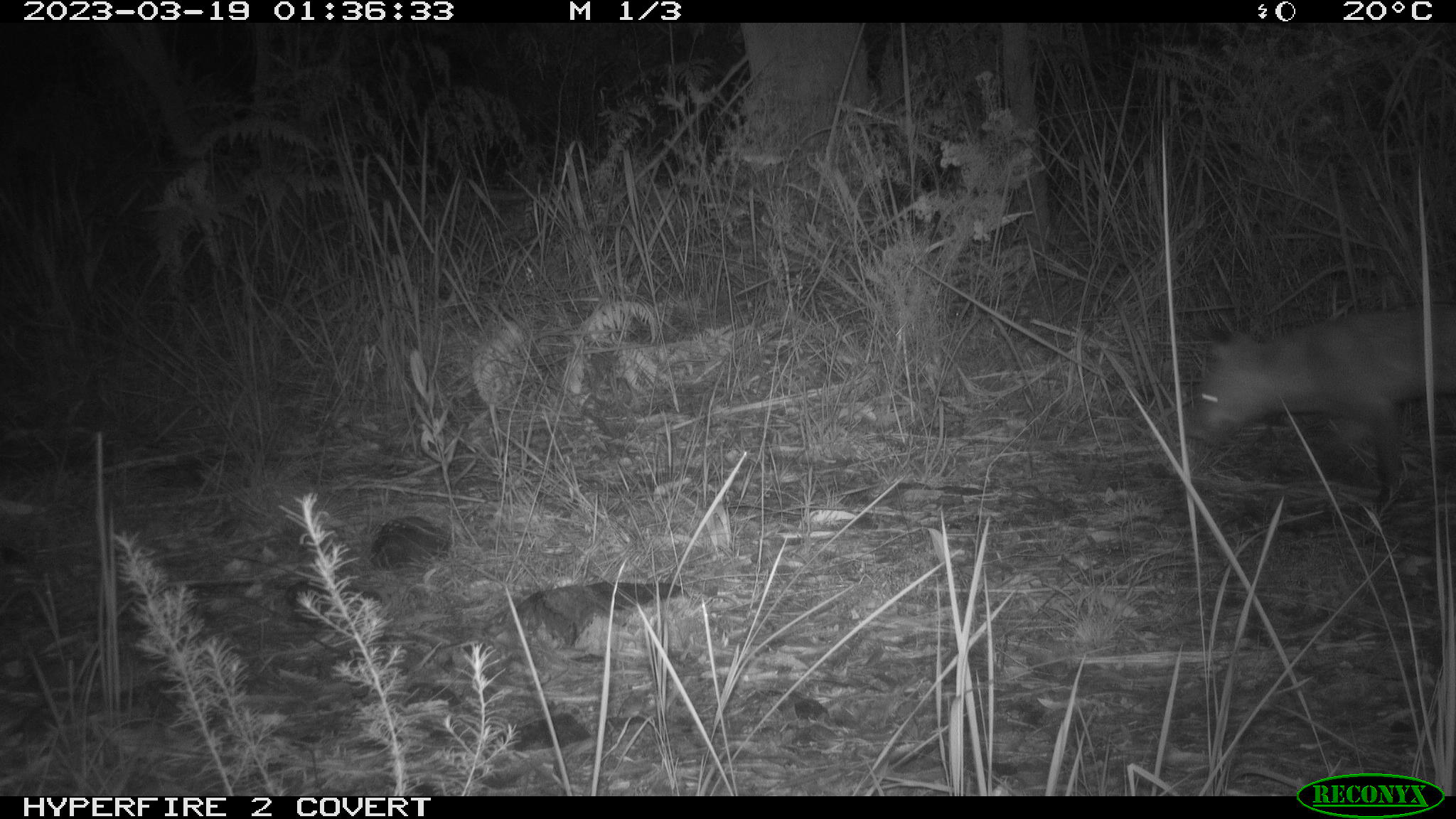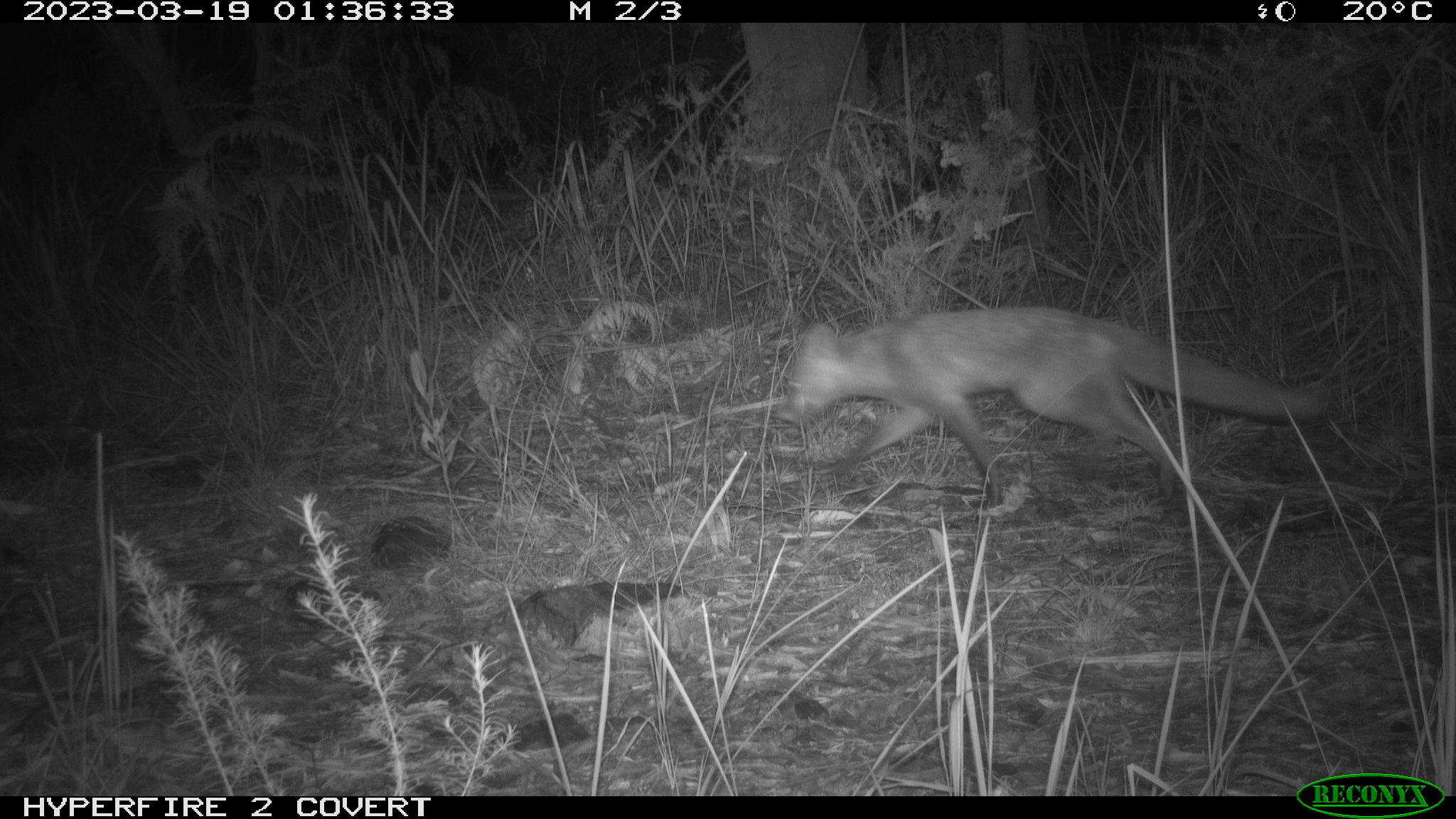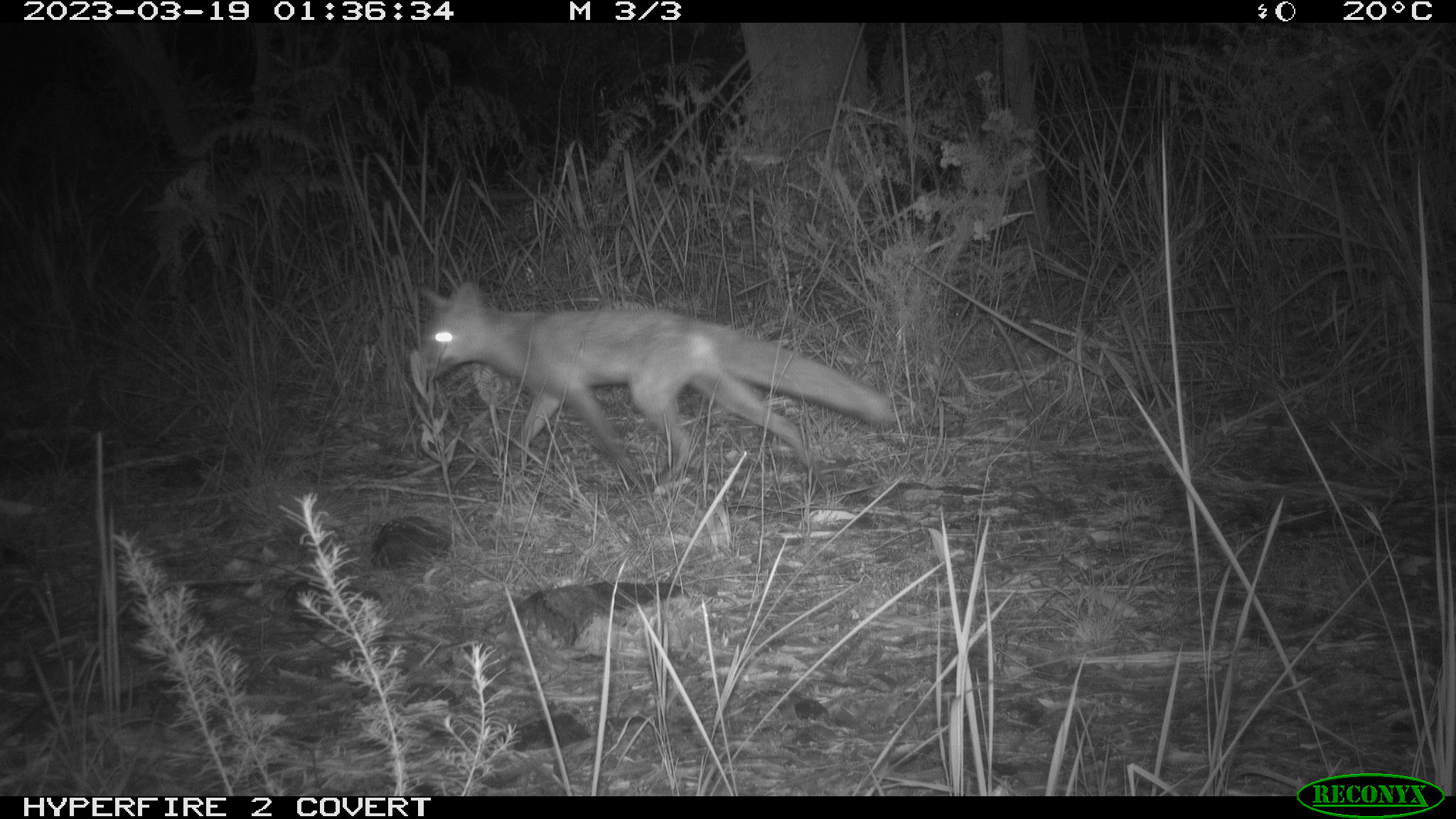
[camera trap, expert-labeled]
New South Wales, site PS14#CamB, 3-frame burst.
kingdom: Animalia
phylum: Chordata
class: Mammalia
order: Carnivora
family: Canidae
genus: Vulpes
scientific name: Vulpes vulpes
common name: red fox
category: fox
Fox (red fox) (Vulpes vulpes).